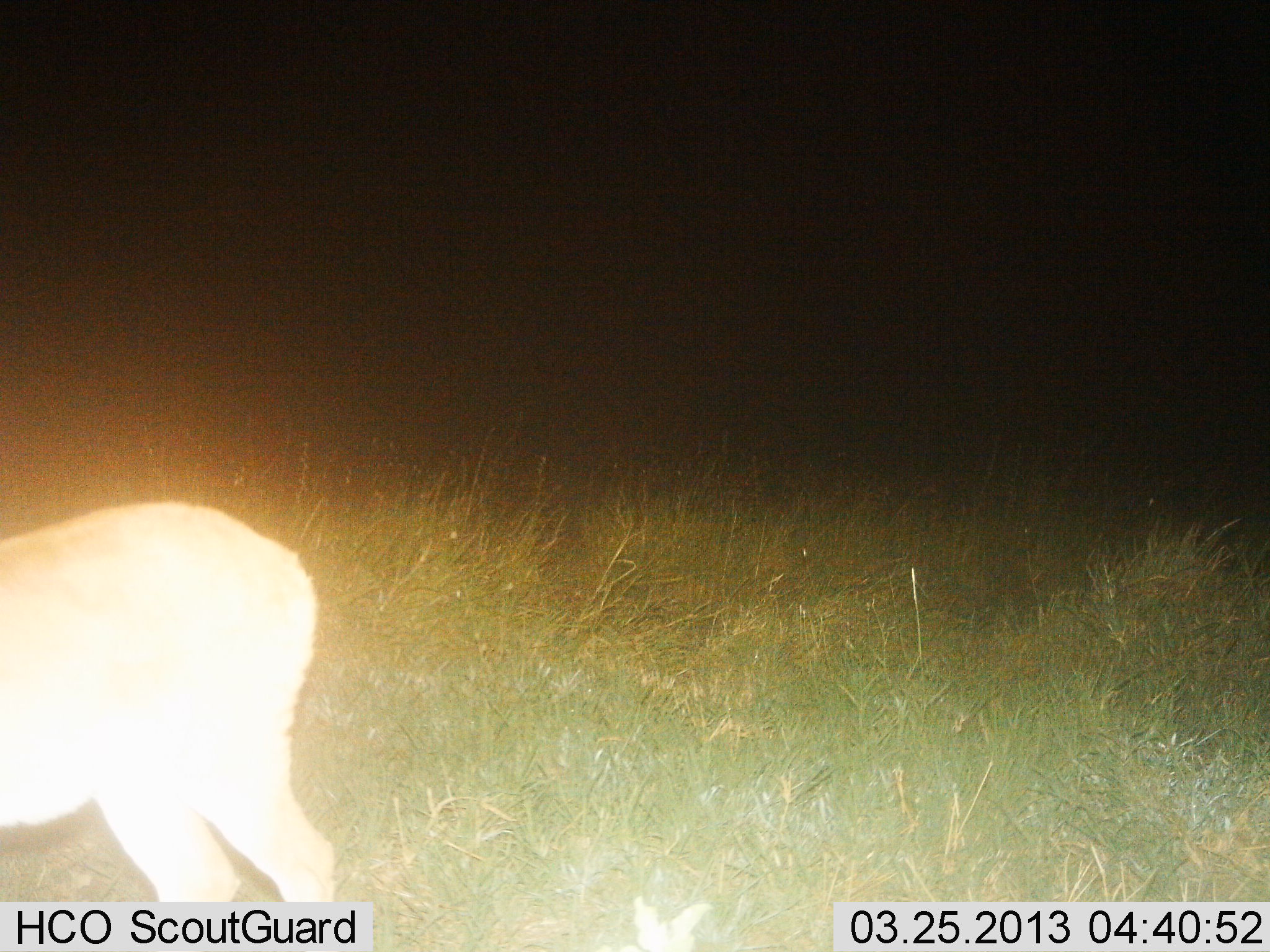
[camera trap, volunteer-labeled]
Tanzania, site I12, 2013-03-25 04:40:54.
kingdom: Animalia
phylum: Chordata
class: Mammalia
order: Artiodactyla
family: Bovidae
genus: Redunca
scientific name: Redunca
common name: reedbuck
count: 1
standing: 82%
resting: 0%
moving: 12%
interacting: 0%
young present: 0%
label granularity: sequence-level